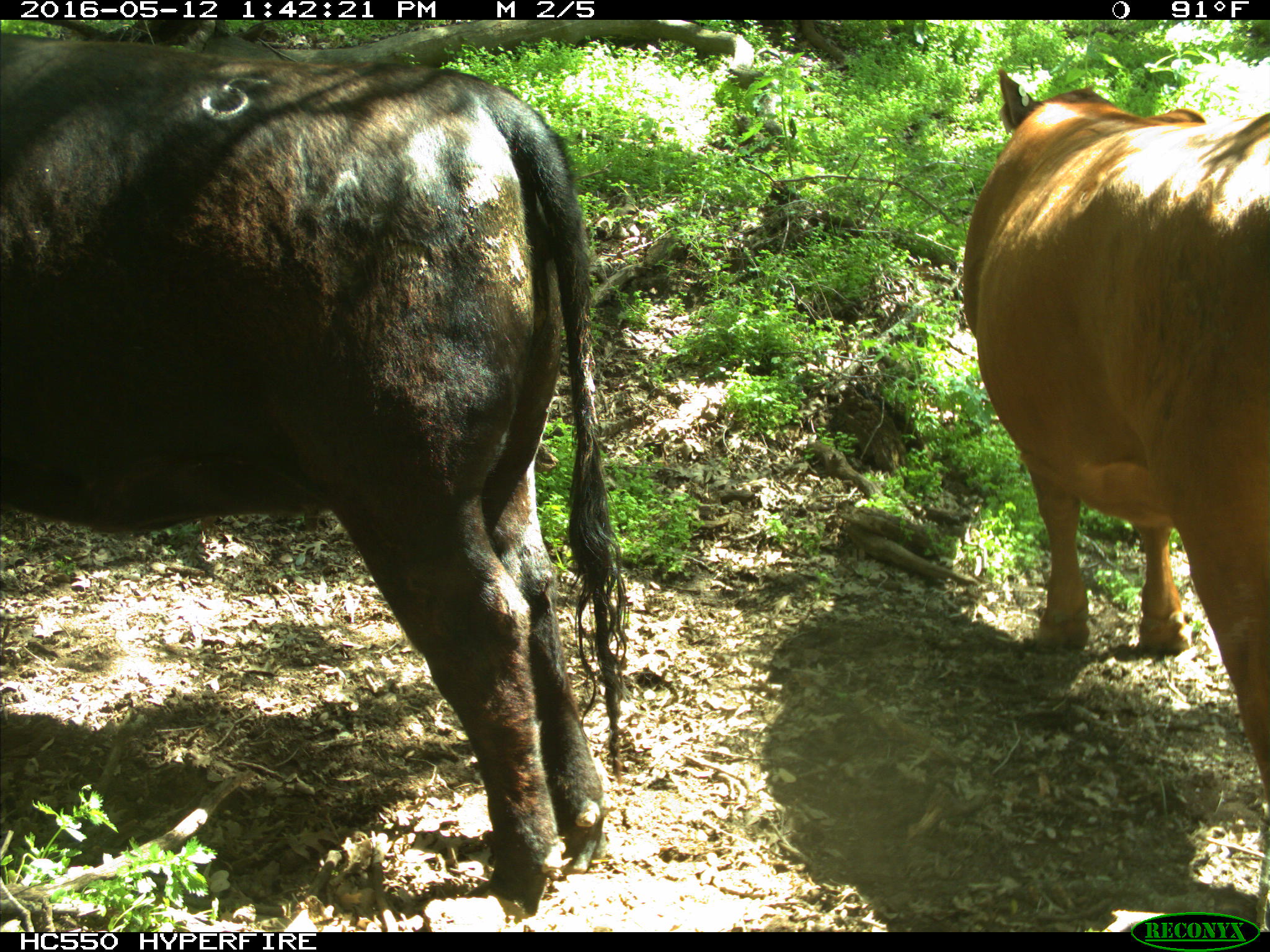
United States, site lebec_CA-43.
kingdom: Animalia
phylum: Chordata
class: Mammalia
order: Artiodactyla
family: Bovidae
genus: Bos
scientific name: Bos taurus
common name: domestic cow